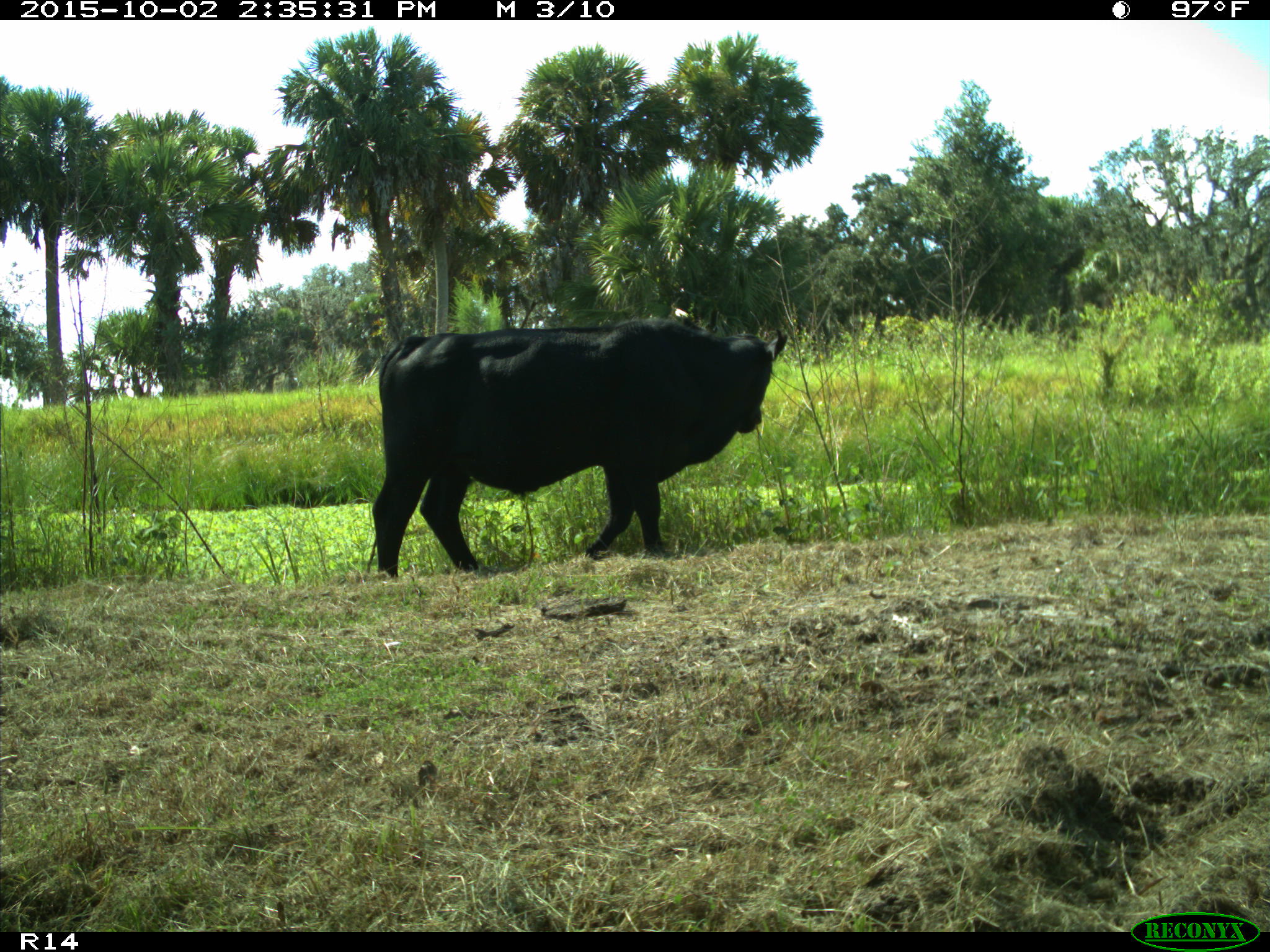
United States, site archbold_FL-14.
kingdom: Animalia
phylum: Chordata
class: Mammalia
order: Artiodactyla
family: Bovidae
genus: Bos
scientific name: Bos taurus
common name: domestic cow